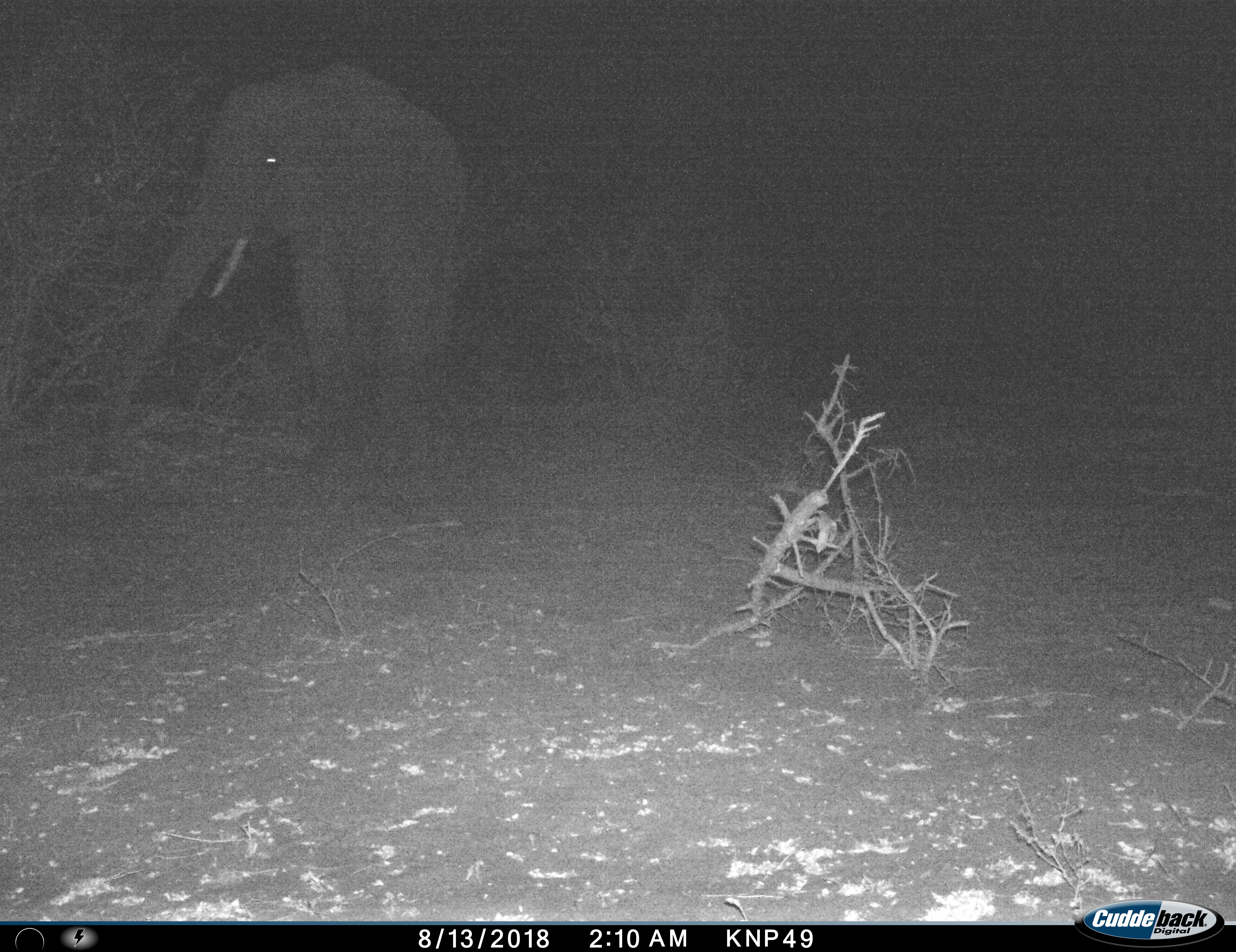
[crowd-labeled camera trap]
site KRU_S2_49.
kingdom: Animalia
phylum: Chordata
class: Mammalia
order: Proboscidea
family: Elephantidae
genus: Loxodonta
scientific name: Loxodonta africana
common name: african bush elephant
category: elephant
Elephant (african bush elephant) (Loxodonta africana), count 1. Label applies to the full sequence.